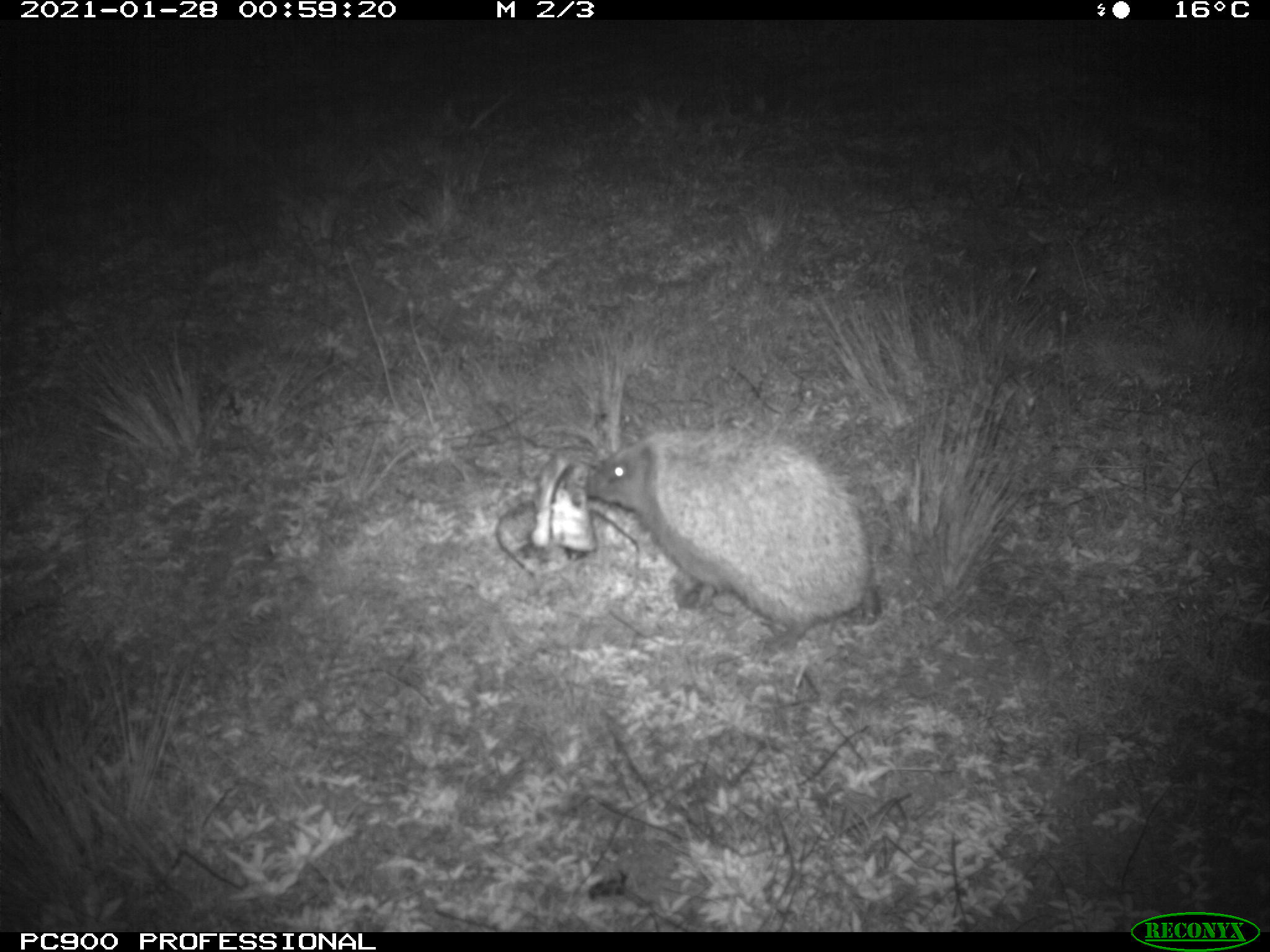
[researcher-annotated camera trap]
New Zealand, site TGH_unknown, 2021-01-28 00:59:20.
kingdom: Animalia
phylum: Chordata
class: Mammalia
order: Eulipotyphla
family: Erinaceidae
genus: Erinaceus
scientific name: Erinaceus europaeus europaeus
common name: european hedgehog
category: hedgehog